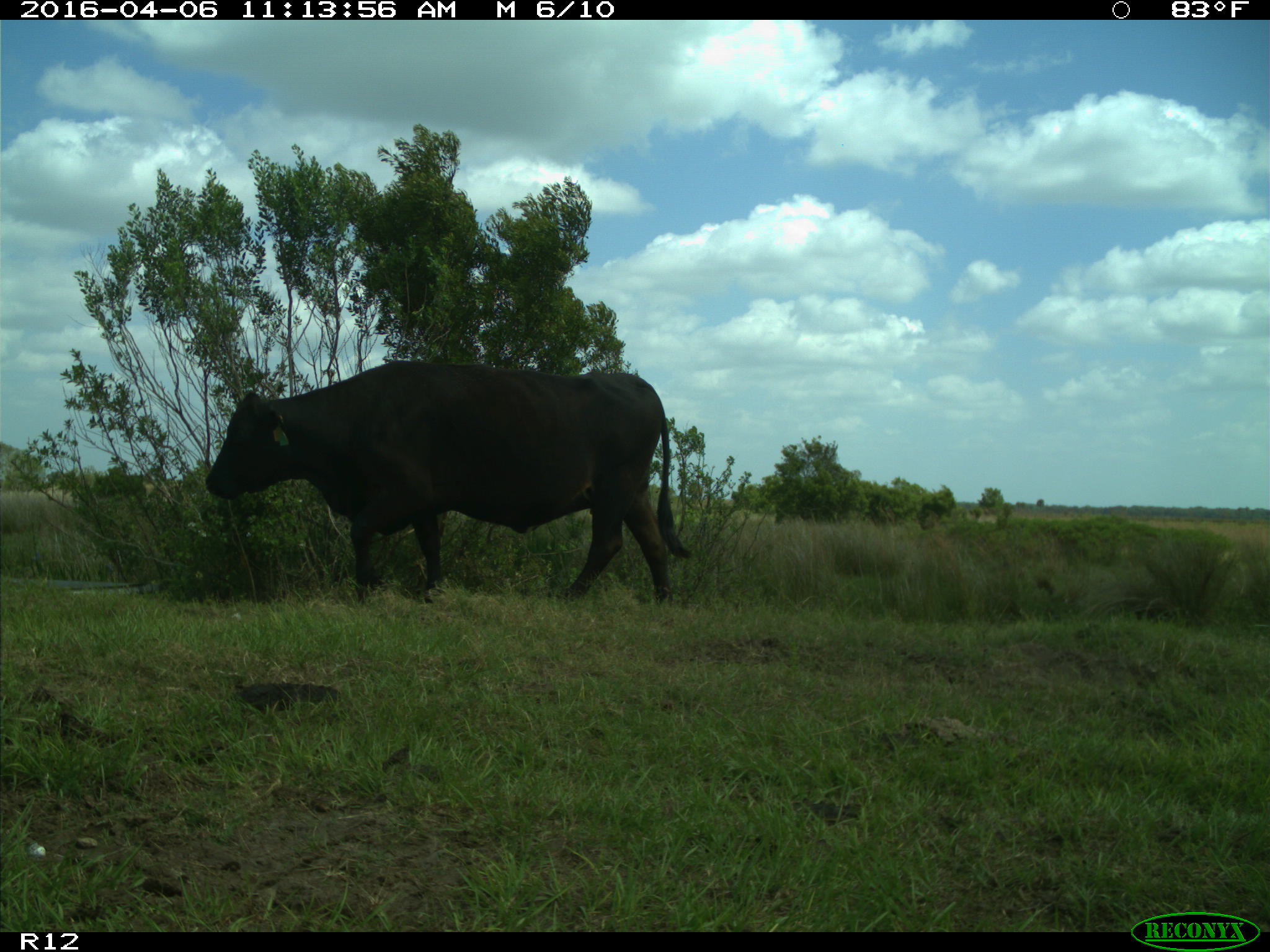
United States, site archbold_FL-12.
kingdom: Animalia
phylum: Chordata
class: Mammalia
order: Artiodactyla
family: Bovidae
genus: Bos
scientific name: Bos taurus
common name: domestic cow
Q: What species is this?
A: Bos taurus (domestic cow).